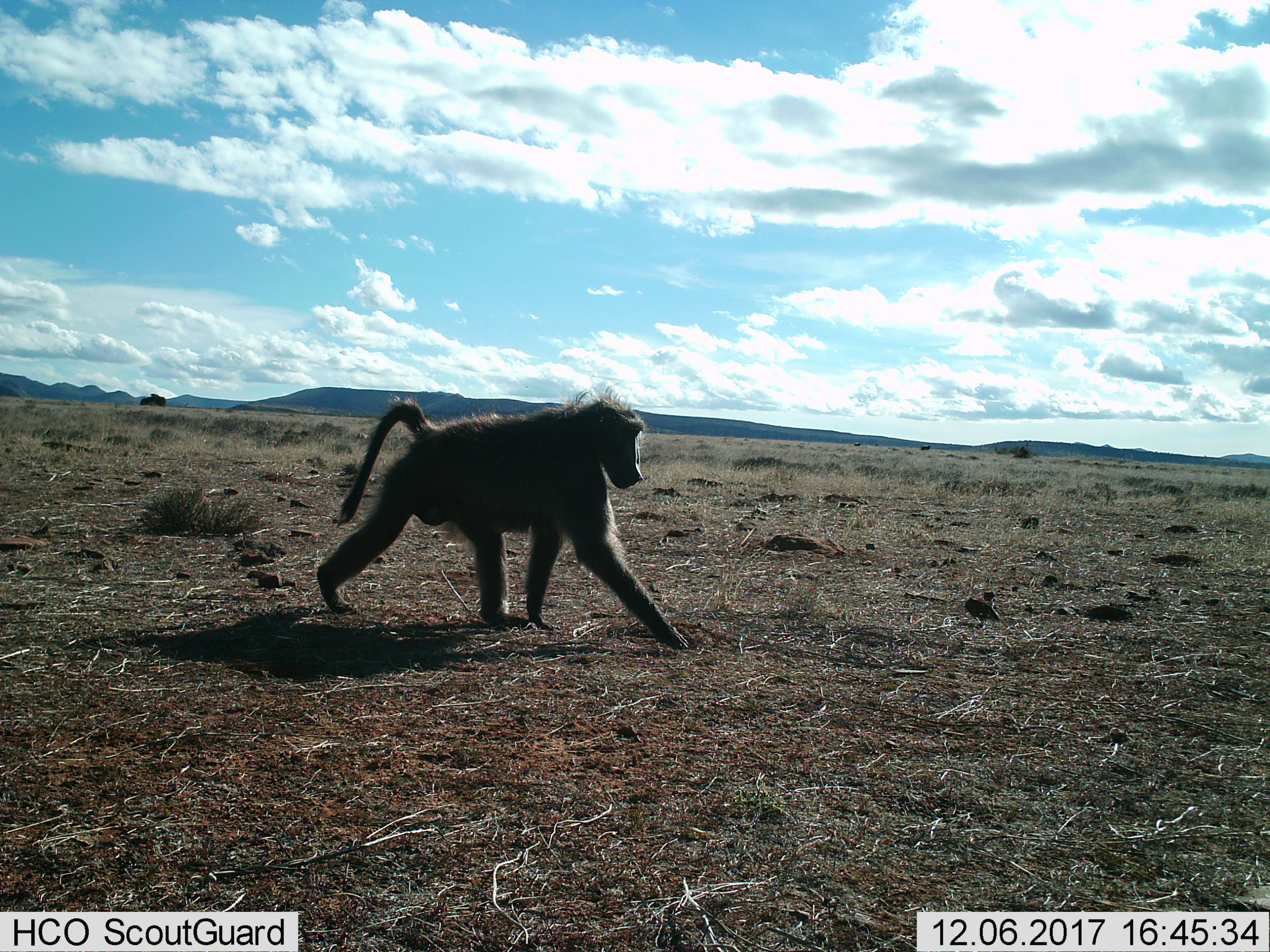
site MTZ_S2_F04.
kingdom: Animalia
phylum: Chordata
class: Mammalia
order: Primates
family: Cercopithecidae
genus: Papio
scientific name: Papio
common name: baboon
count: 1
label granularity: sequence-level